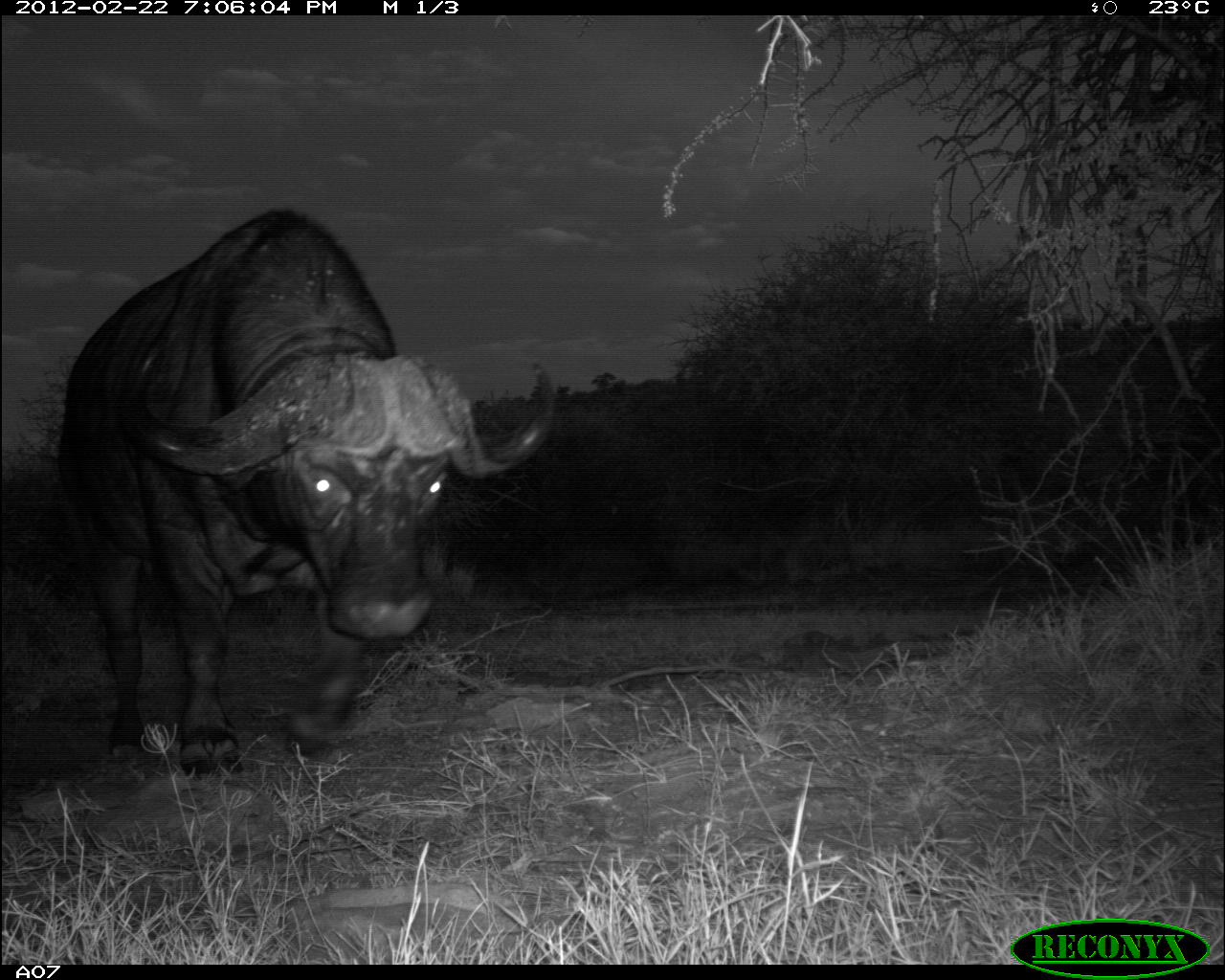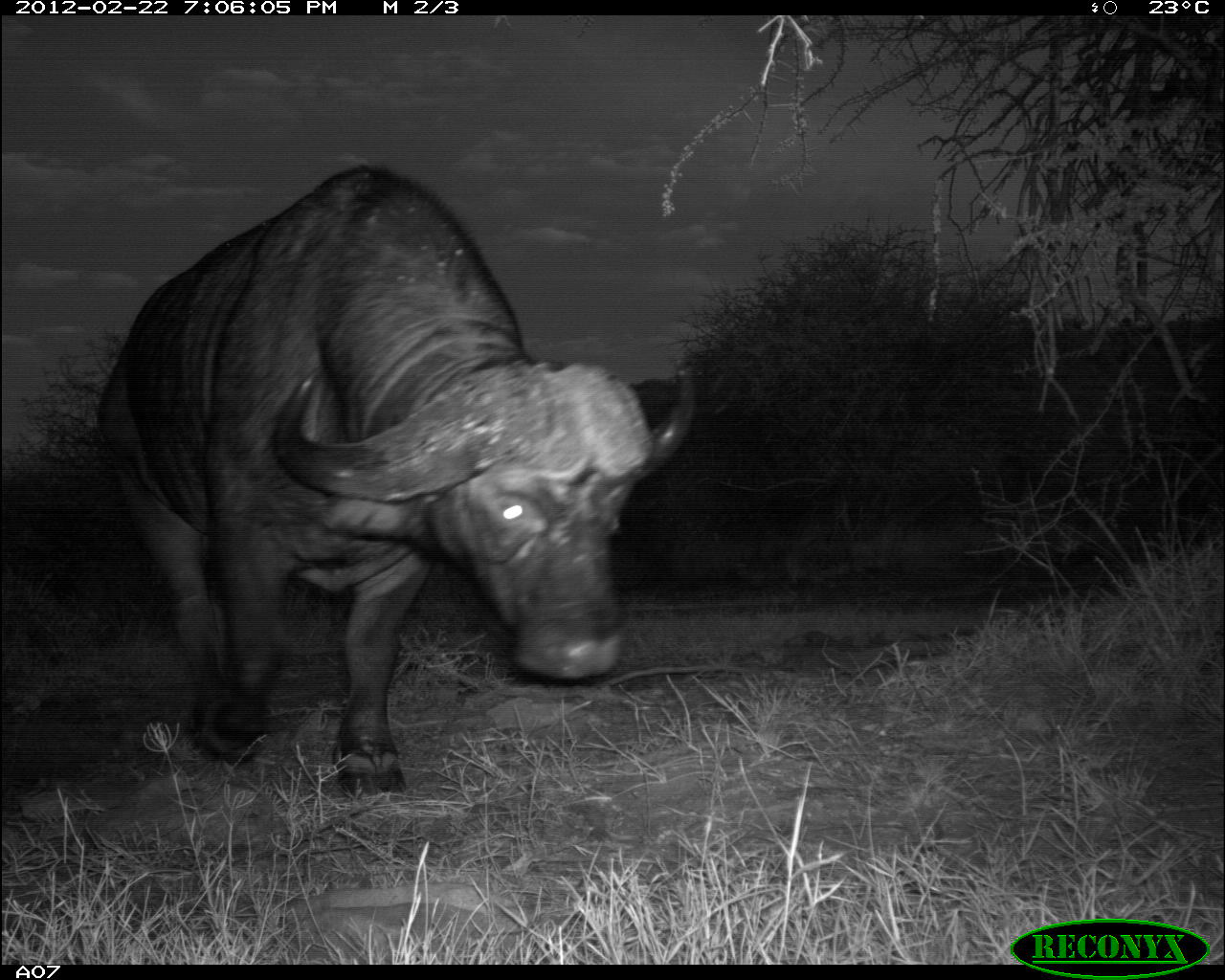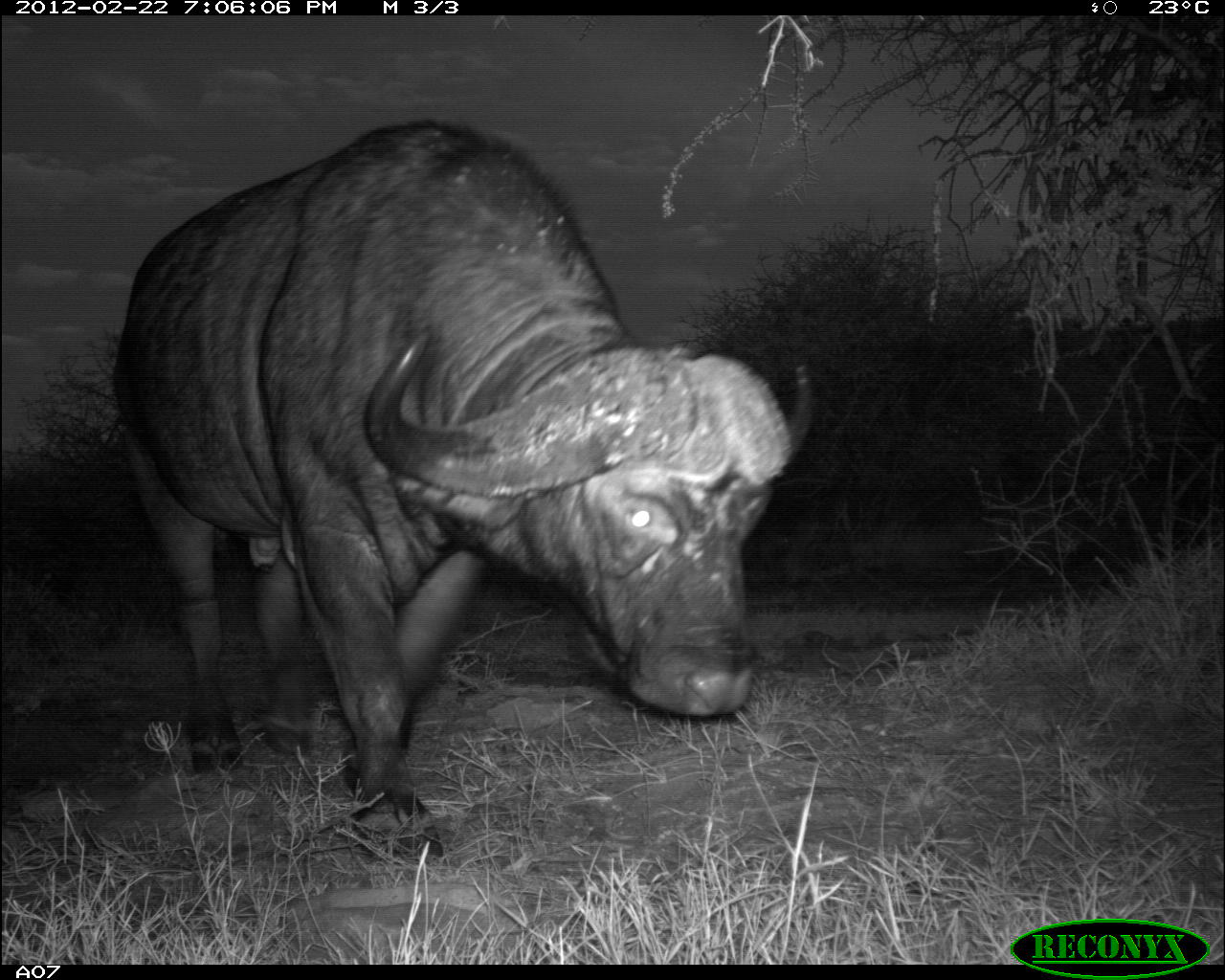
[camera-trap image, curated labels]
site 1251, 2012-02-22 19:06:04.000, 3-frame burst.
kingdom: Animalia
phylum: Chordata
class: Mammalia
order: Artiodactyla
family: Bovidae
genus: Syncerus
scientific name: Syncerus caffer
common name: african buffalo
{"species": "Syncerus caffer (african buffalo)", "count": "1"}